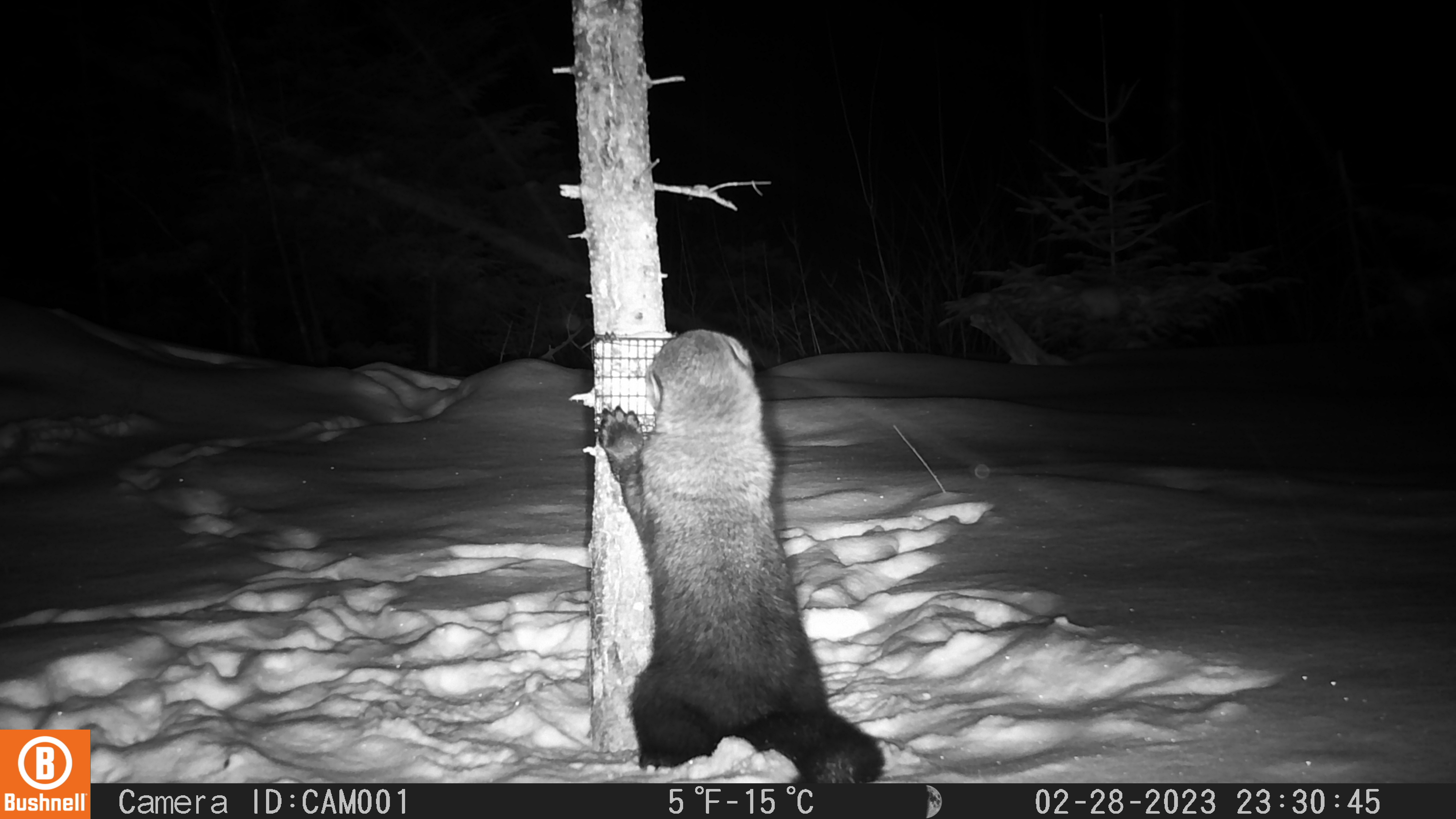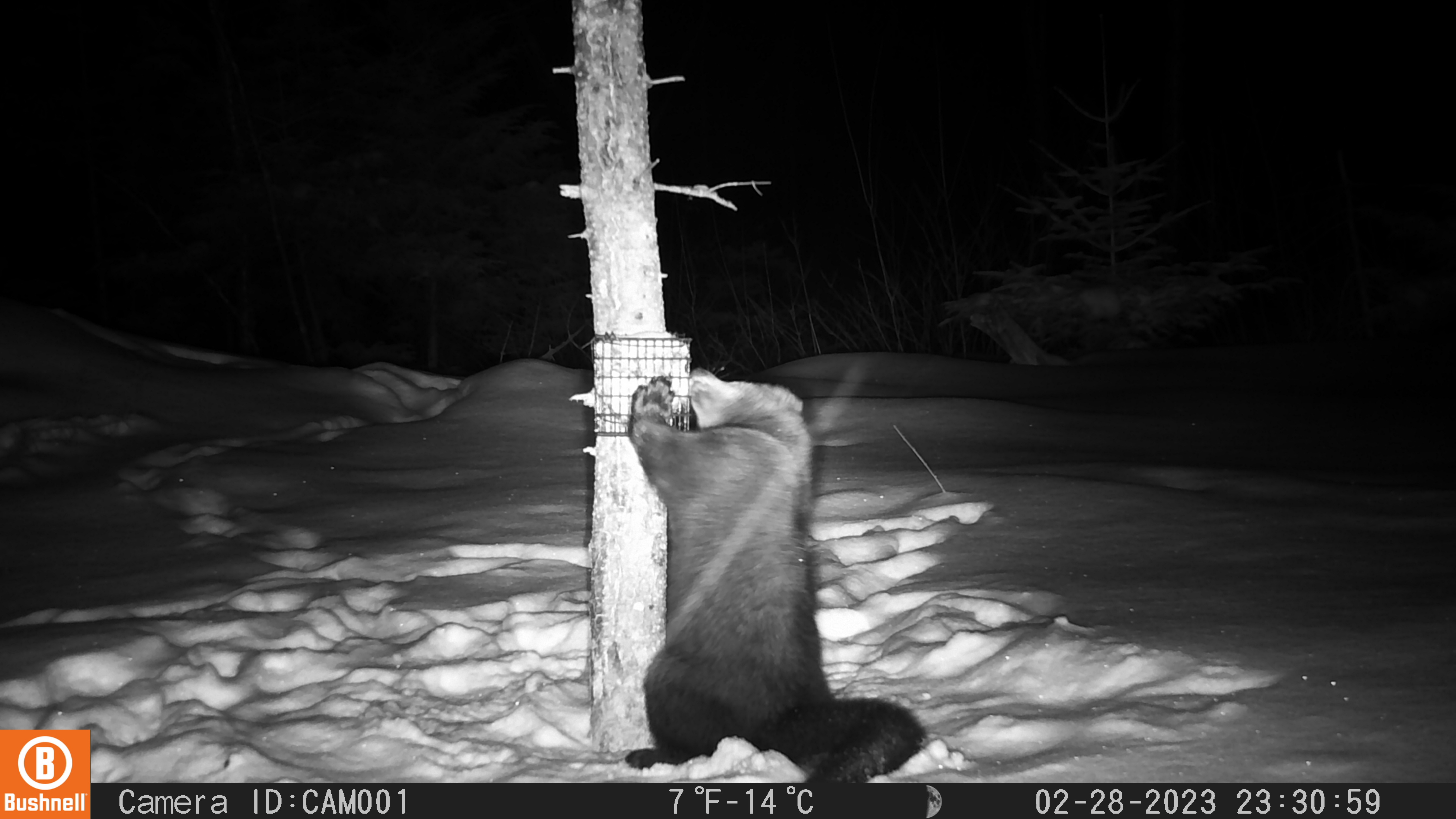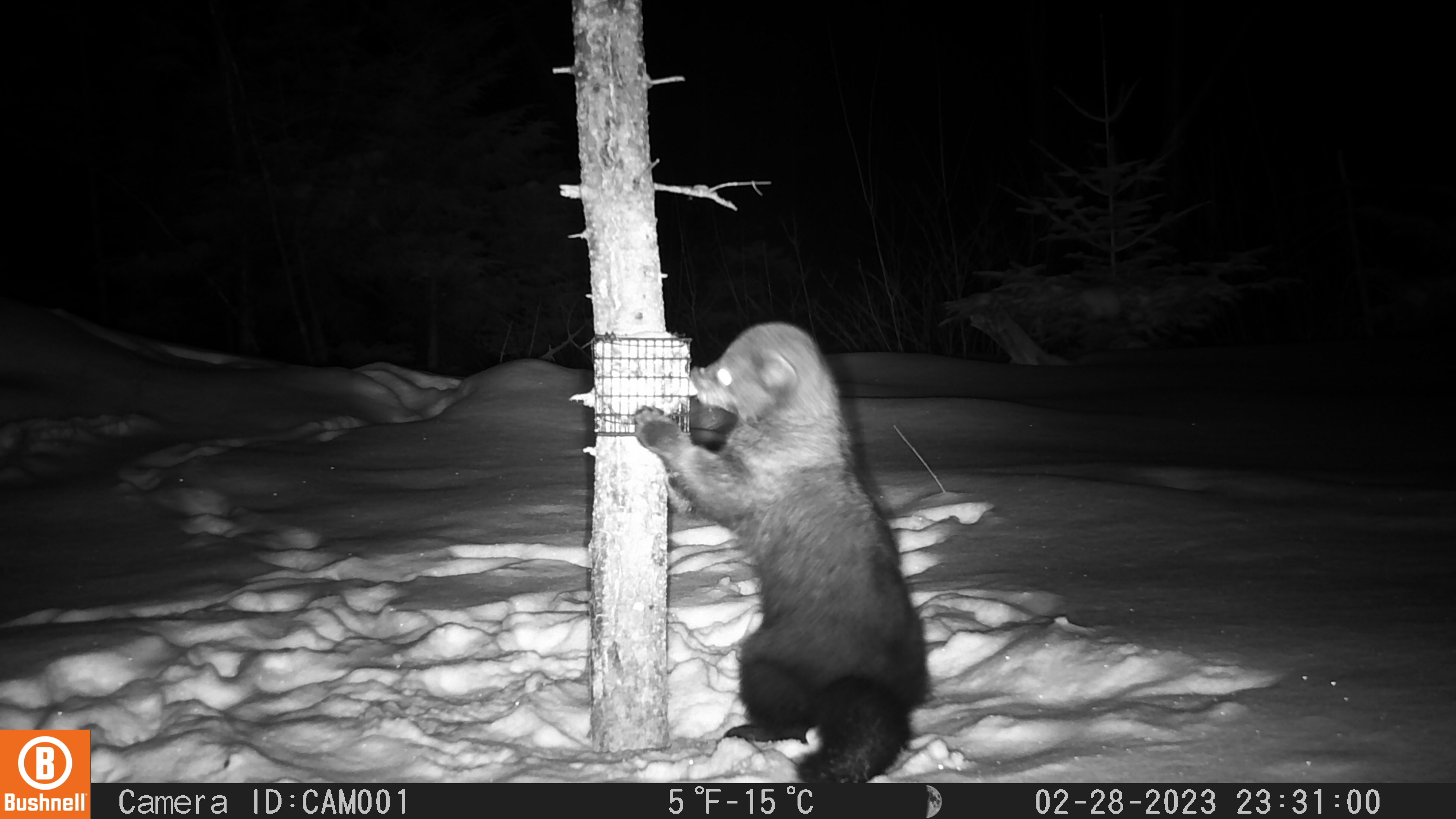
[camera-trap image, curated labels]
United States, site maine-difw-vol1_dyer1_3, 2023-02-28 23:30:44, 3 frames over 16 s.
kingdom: Animalia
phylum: Chordata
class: Mammalia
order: Carnivora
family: Mustelidae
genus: Pekania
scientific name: Pekania pennanti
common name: fisher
Fisher (Pekania pennanti).